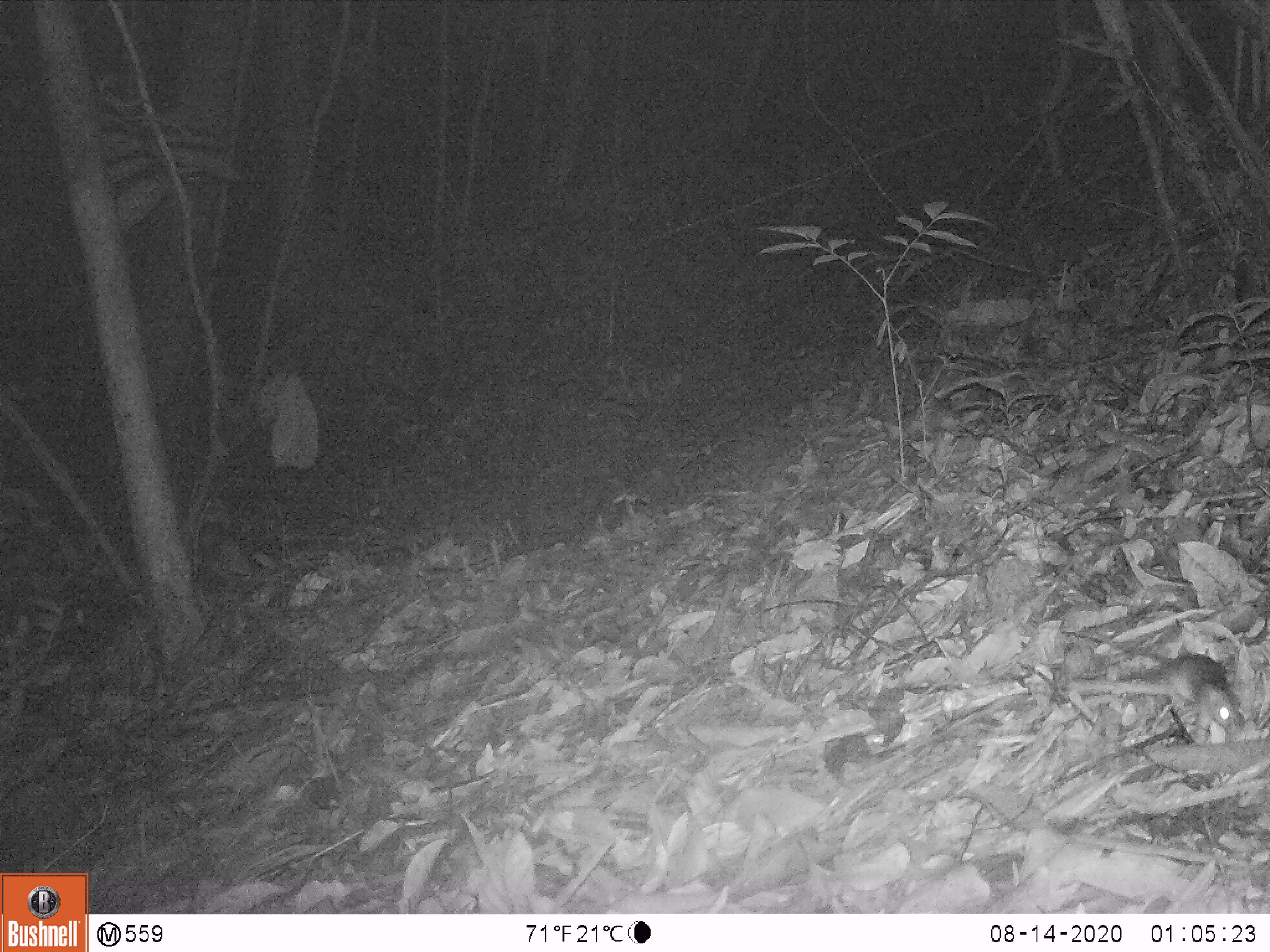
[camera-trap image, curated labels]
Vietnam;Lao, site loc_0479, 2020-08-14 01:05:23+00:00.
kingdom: Animalia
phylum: Chordata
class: Mammalia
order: Rodentia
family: Muridae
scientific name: Muridae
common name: old-world mice and rats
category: unidentified murid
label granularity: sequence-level